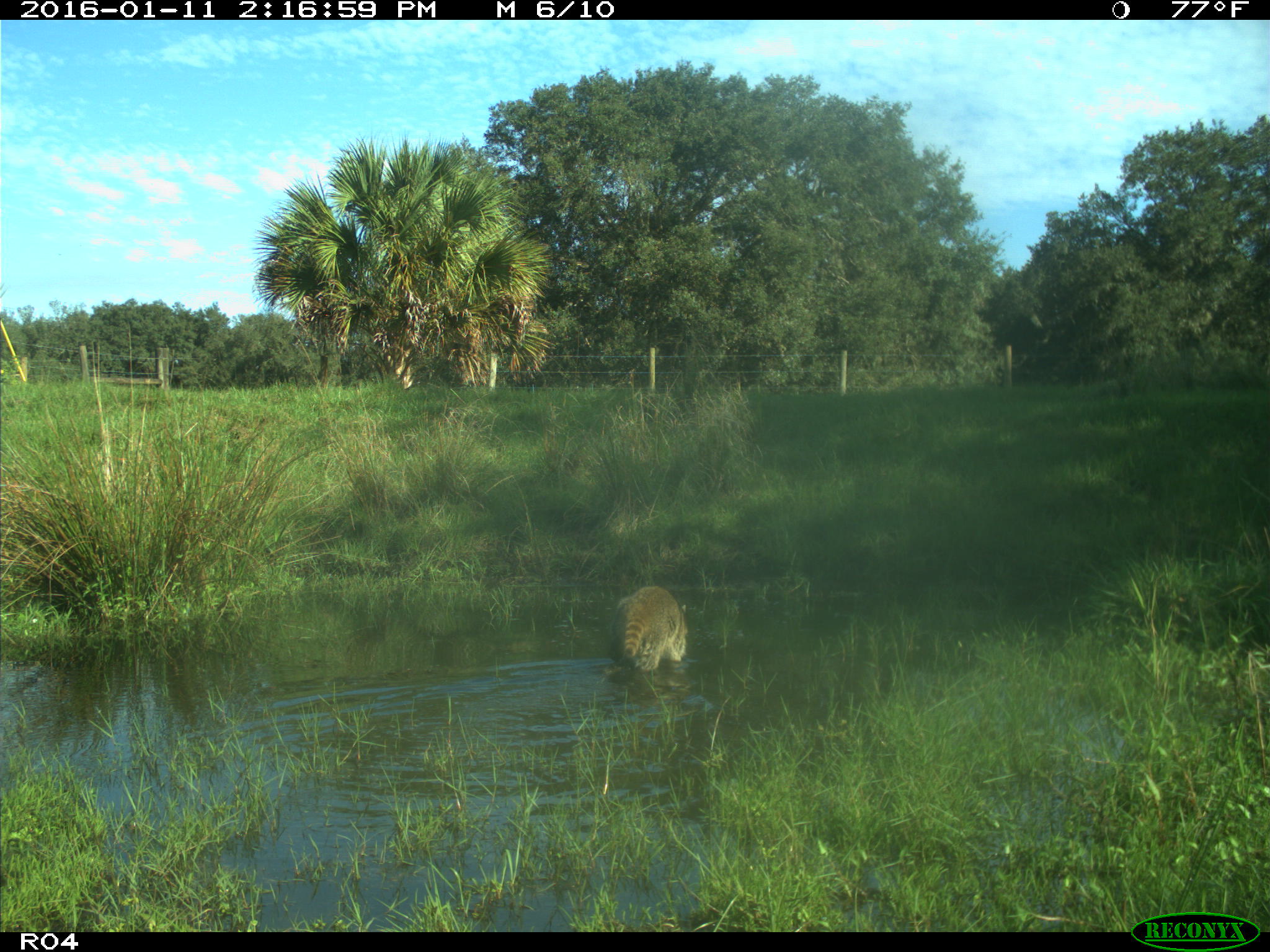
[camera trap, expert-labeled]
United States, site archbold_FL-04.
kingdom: Animalia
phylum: Chordata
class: Mammalia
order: Carnivora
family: Procyonidae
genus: Procyon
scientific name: Procyon lotor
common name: common raccoon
Procyon lotor (common raccoon).